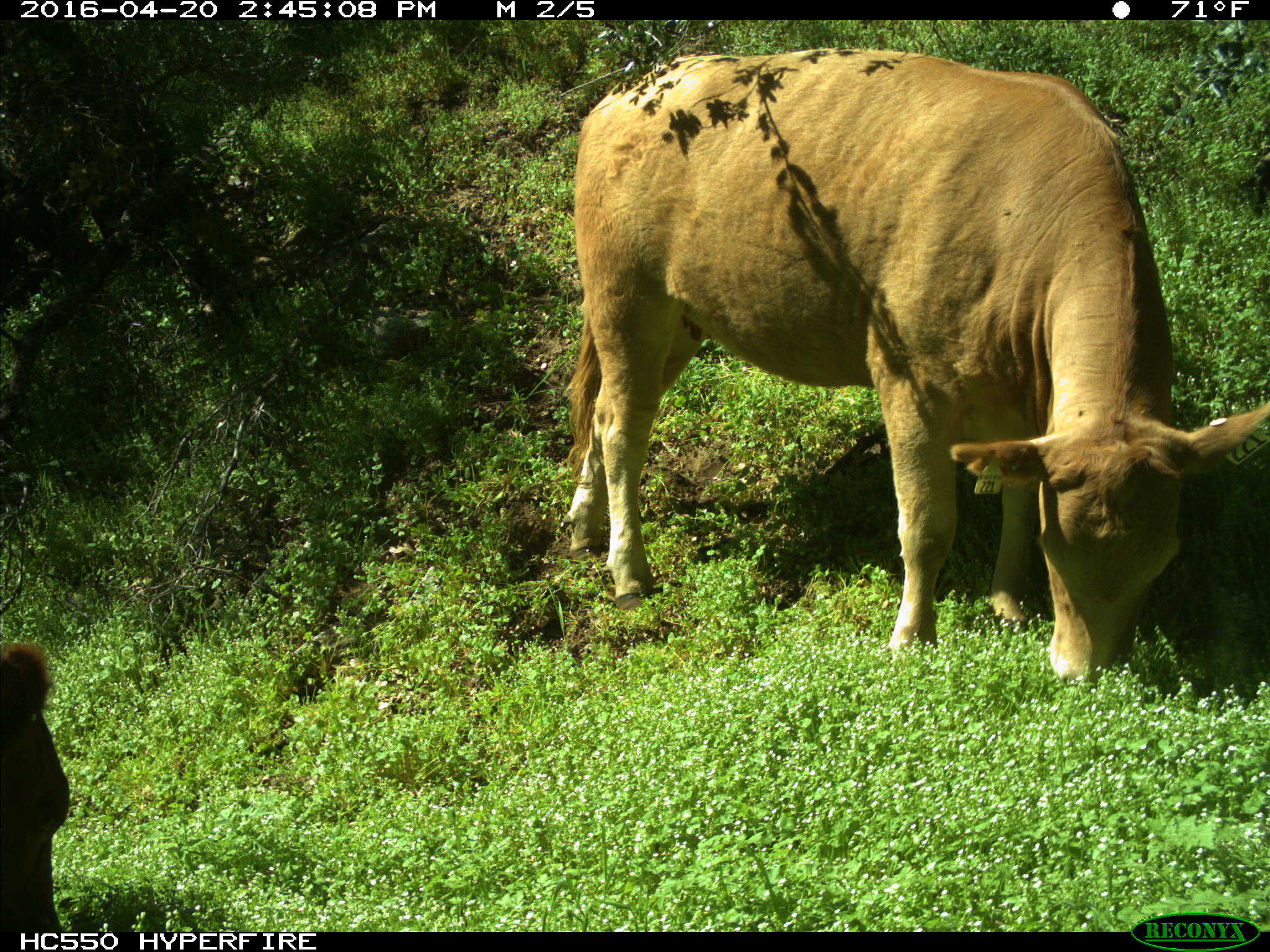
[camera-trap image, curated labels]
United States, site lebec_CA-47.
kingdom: Animalia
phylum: Chordata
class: Mammalia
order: Artiodactyla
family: Bovidae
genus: Bos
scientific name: Bos taurus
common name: domestic cow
Bos taurus (domestic cow).